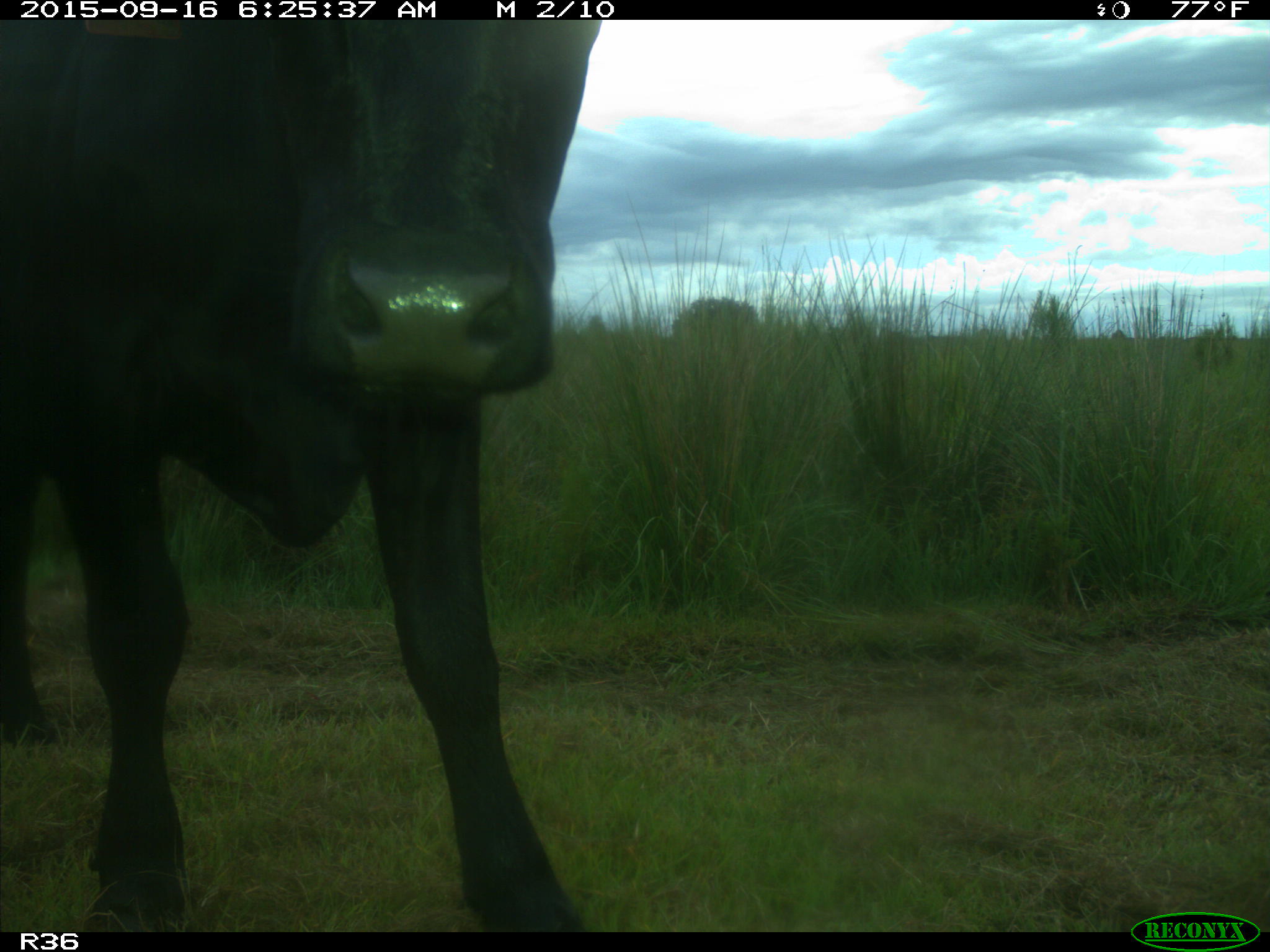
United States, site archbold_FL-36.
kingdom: Animalia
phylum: Chordata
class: Mammalia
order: Artiodactyla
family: Bovidae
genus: Bos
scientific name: Bos taurus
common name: domestic cow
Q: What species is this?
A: Bos taurus (domestic cow).